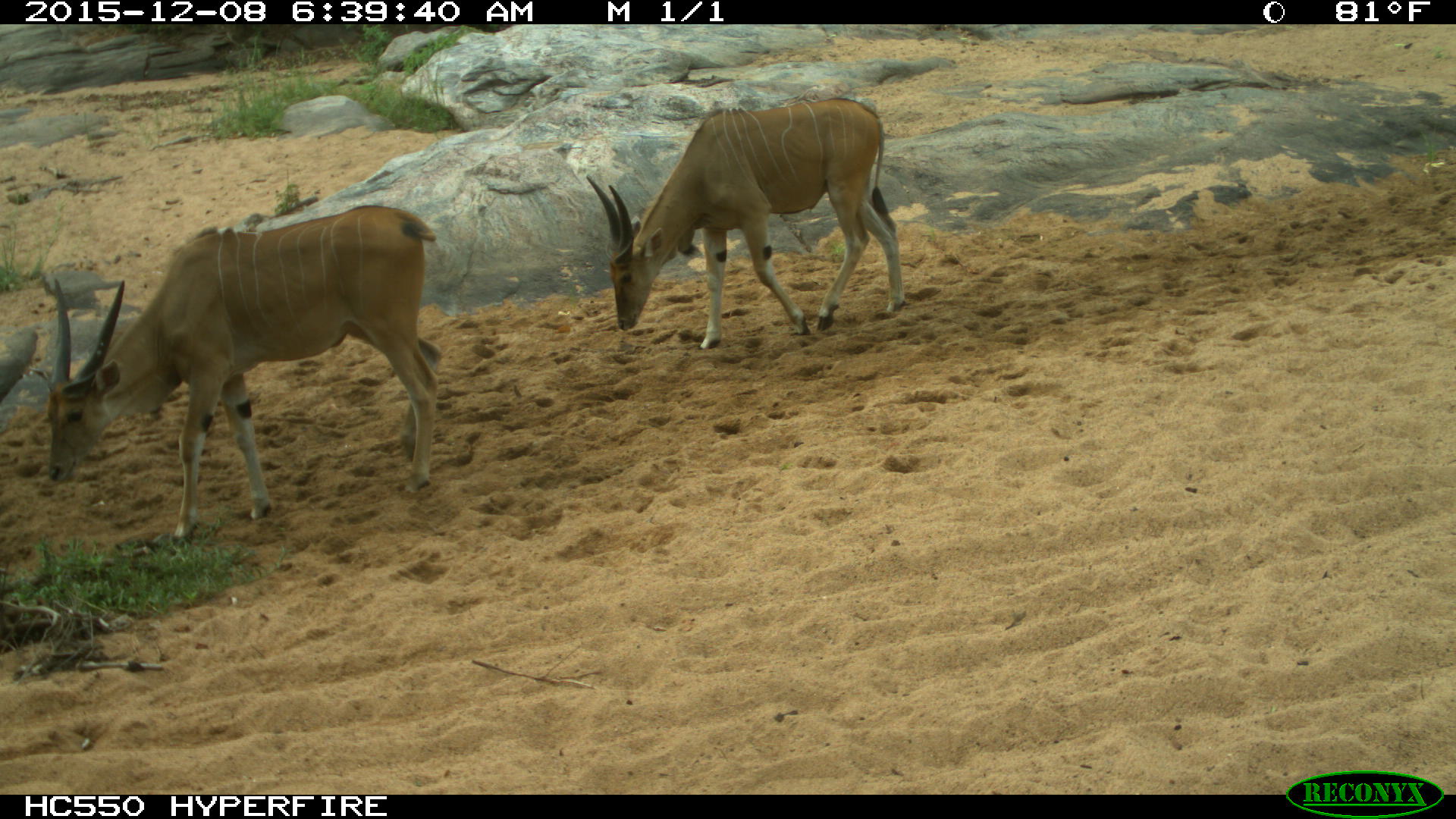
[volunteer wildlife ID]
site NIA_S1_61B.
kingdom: Animalia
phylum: Chordata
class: Mammalia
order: Artiodactyla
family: Bovidae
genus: Tragelaphus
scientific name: Tragelaphus oryx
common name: eland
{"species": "eland (Tragelaphus oryx)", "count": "2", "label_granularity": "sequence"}